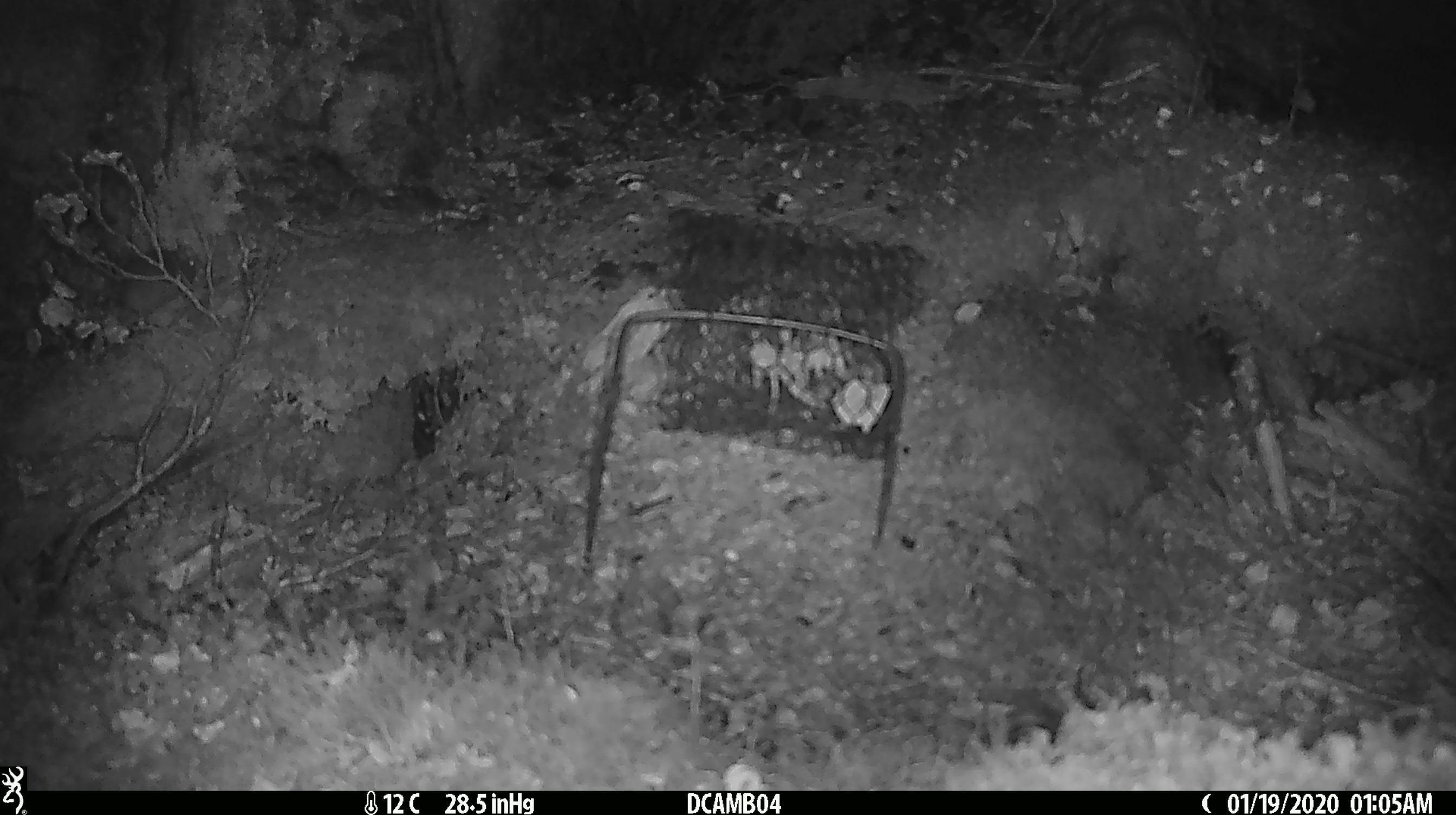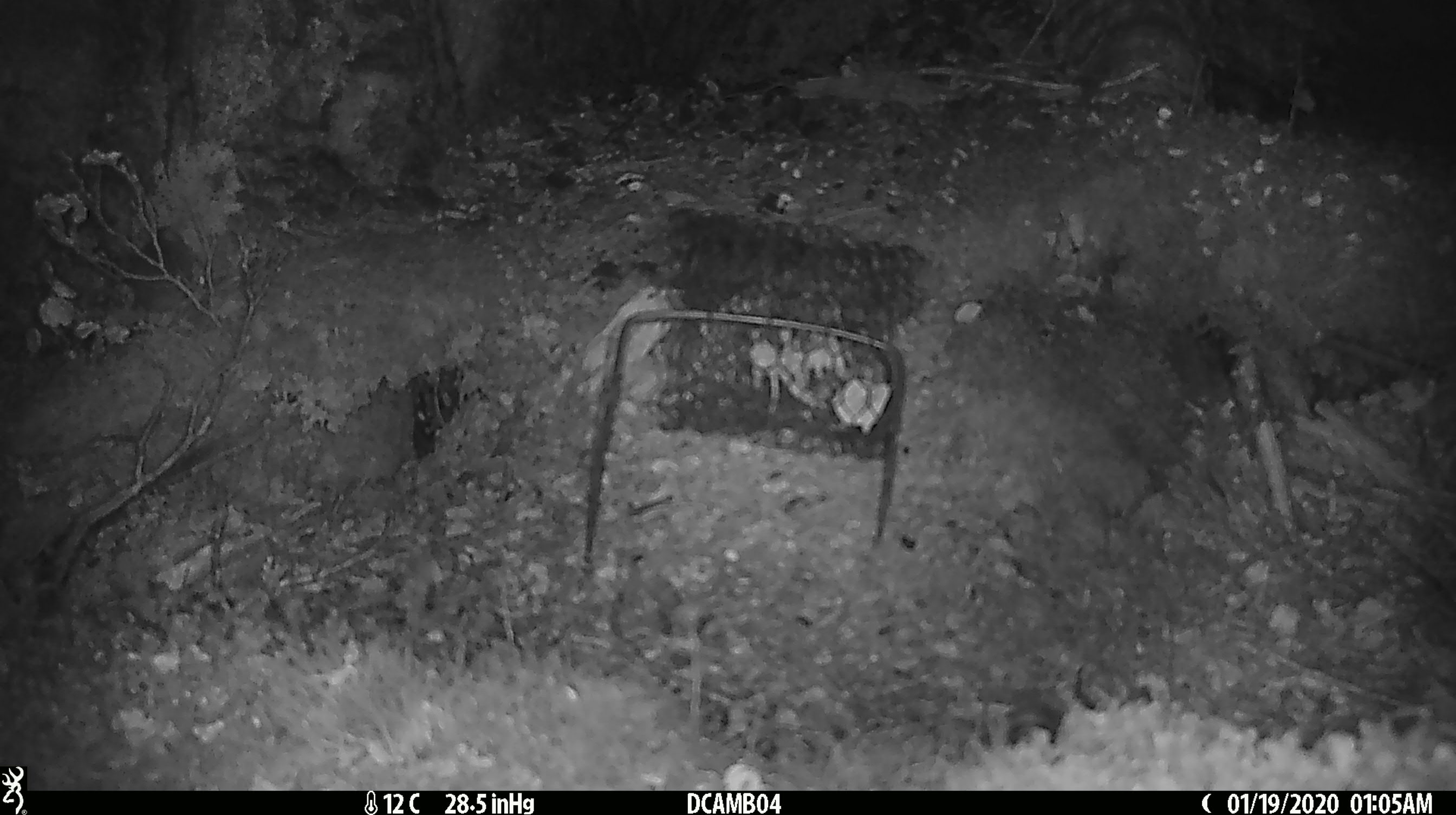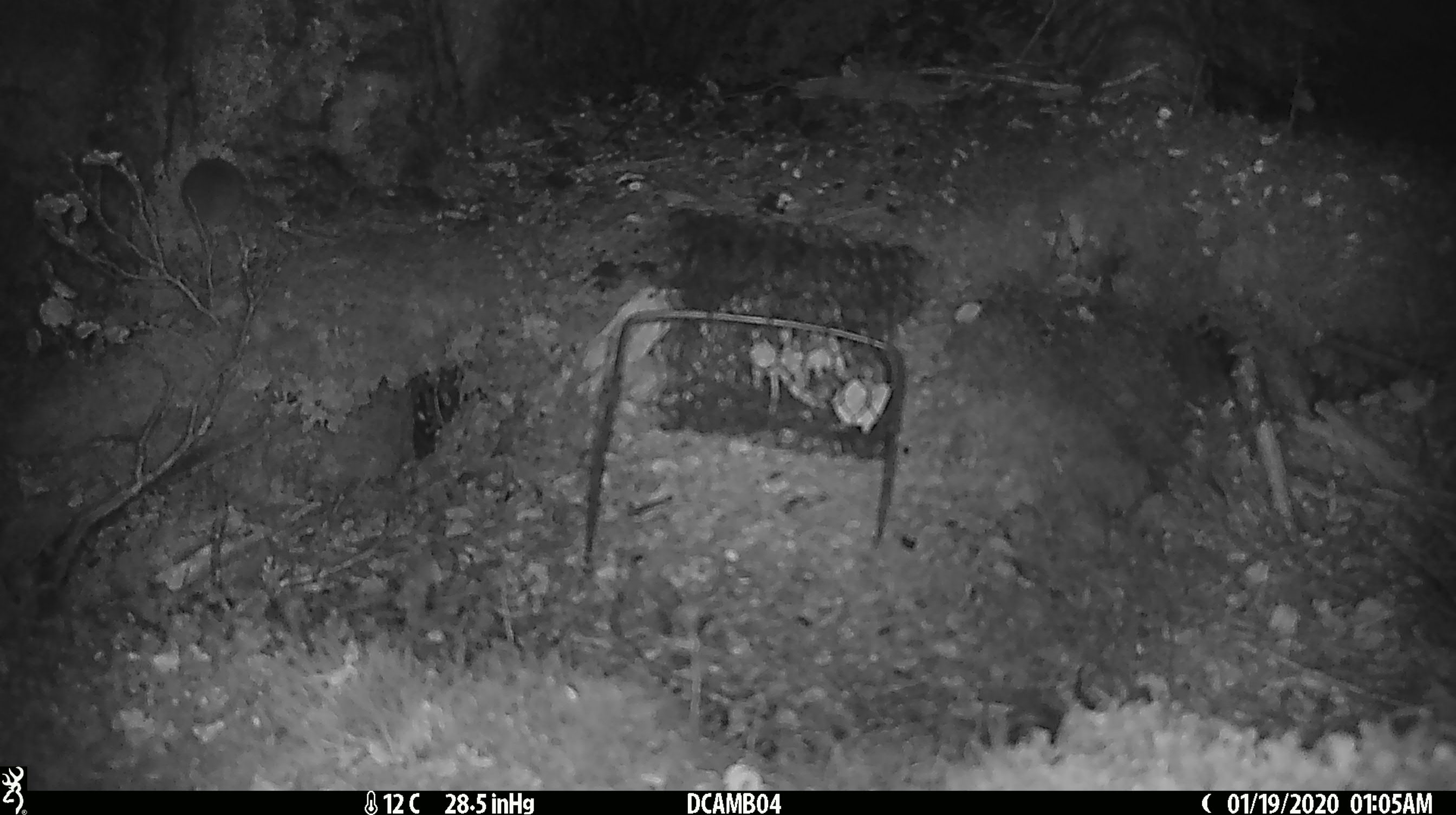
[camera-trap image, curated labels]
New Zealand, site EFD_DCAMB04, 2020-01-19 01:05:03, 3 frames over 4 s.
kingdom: Animalia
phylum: Chordata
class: Mammalia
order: Rodentia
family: Muridae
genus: Mus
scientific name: Mus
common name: mouse